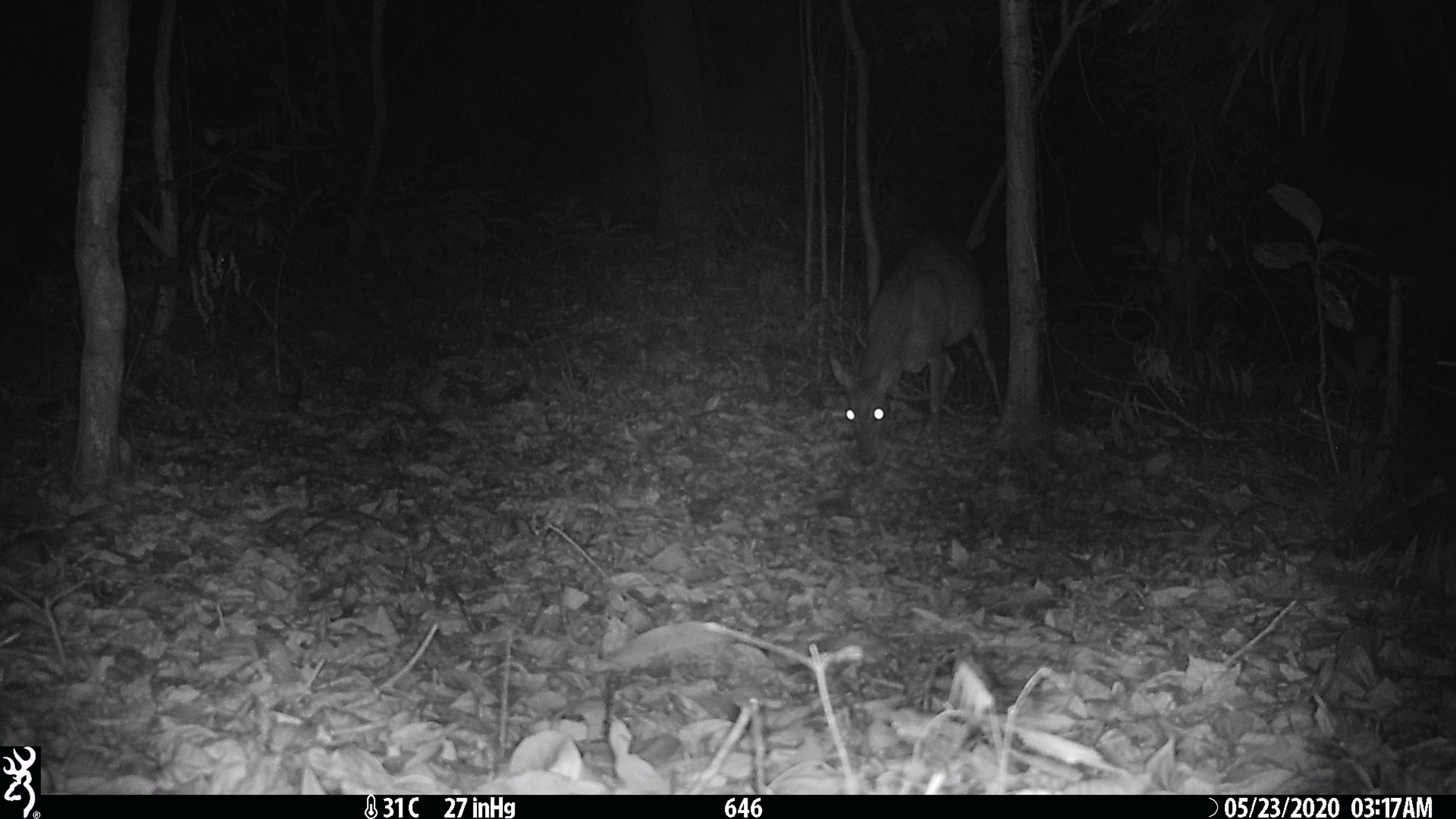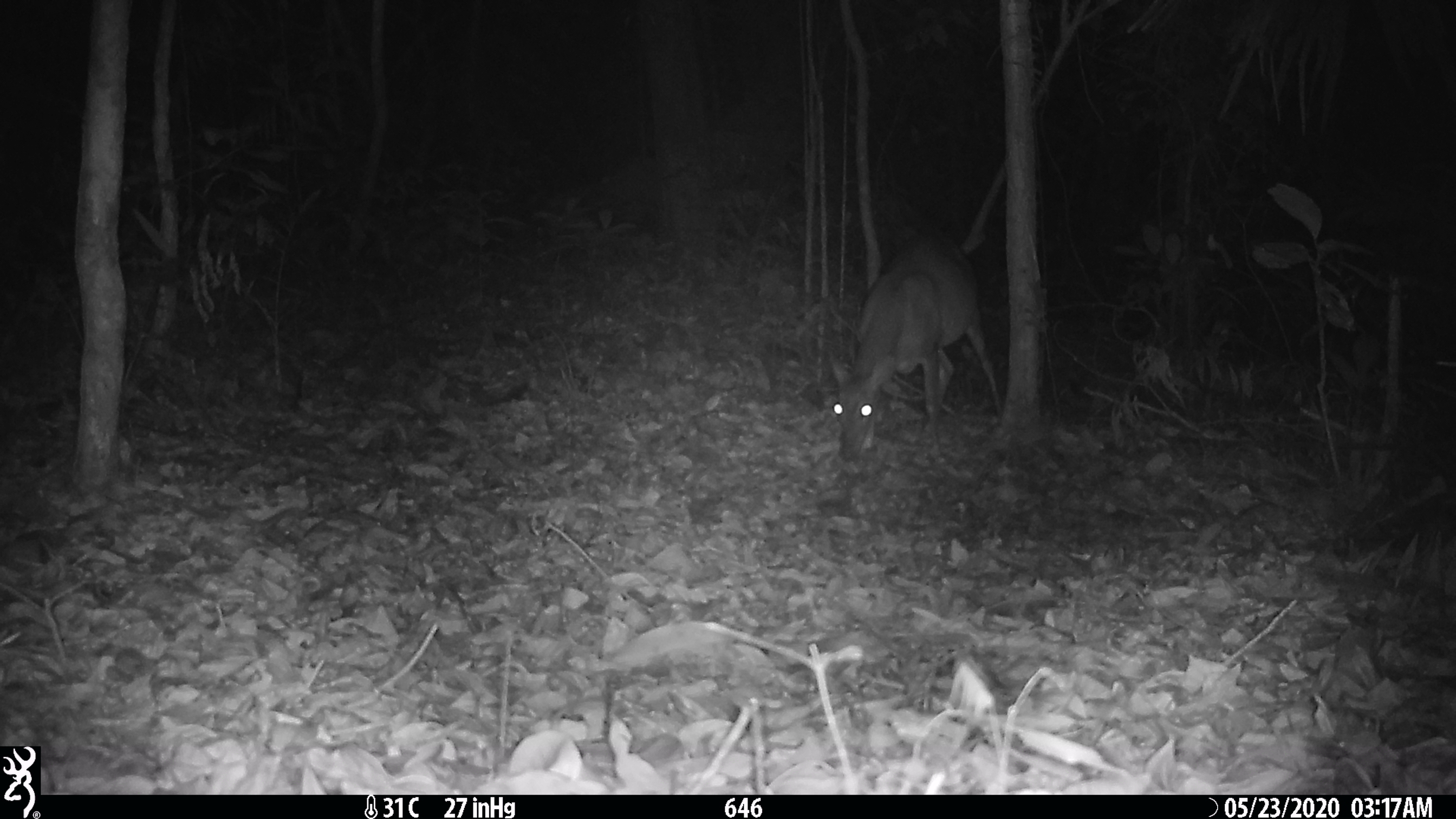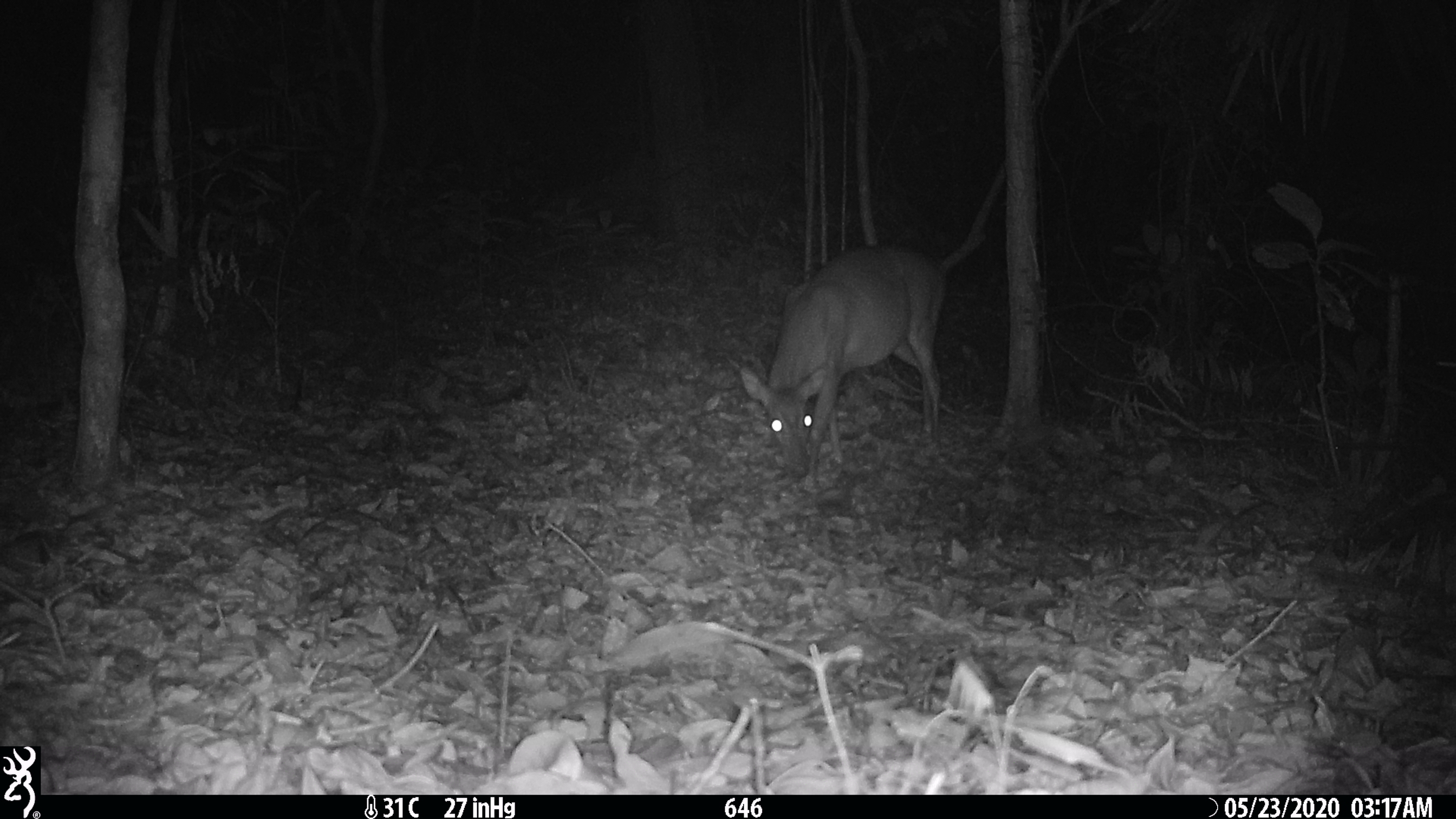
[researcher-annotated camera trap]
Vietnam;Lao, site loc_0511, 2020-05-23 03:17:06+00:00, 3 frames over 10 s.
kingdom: Animalia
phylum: Chordata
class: Mammalia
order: Artiodactyla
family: Cervidae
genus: Muntiacus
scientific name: Muntiacus vuquangensis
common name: large-antlered muntjac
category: large antlered muntjac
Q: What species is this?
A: Large antlered muntjac (large-antlered muntjac) (Muntiacus vuquangensis).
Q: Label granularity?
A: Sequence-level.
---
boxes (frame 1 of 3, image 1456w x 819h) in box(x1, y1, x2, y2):
large antlered muntjac: box(828, 229, 1004, 463)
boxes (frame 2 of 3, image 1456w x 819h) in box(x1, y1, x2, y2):
large antlered muntjac: box(828, 229, 1001, 463)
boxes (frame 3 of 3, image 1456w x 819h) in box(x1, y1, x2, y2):
large antlered muntjac: box(738, 241, 947, 481)